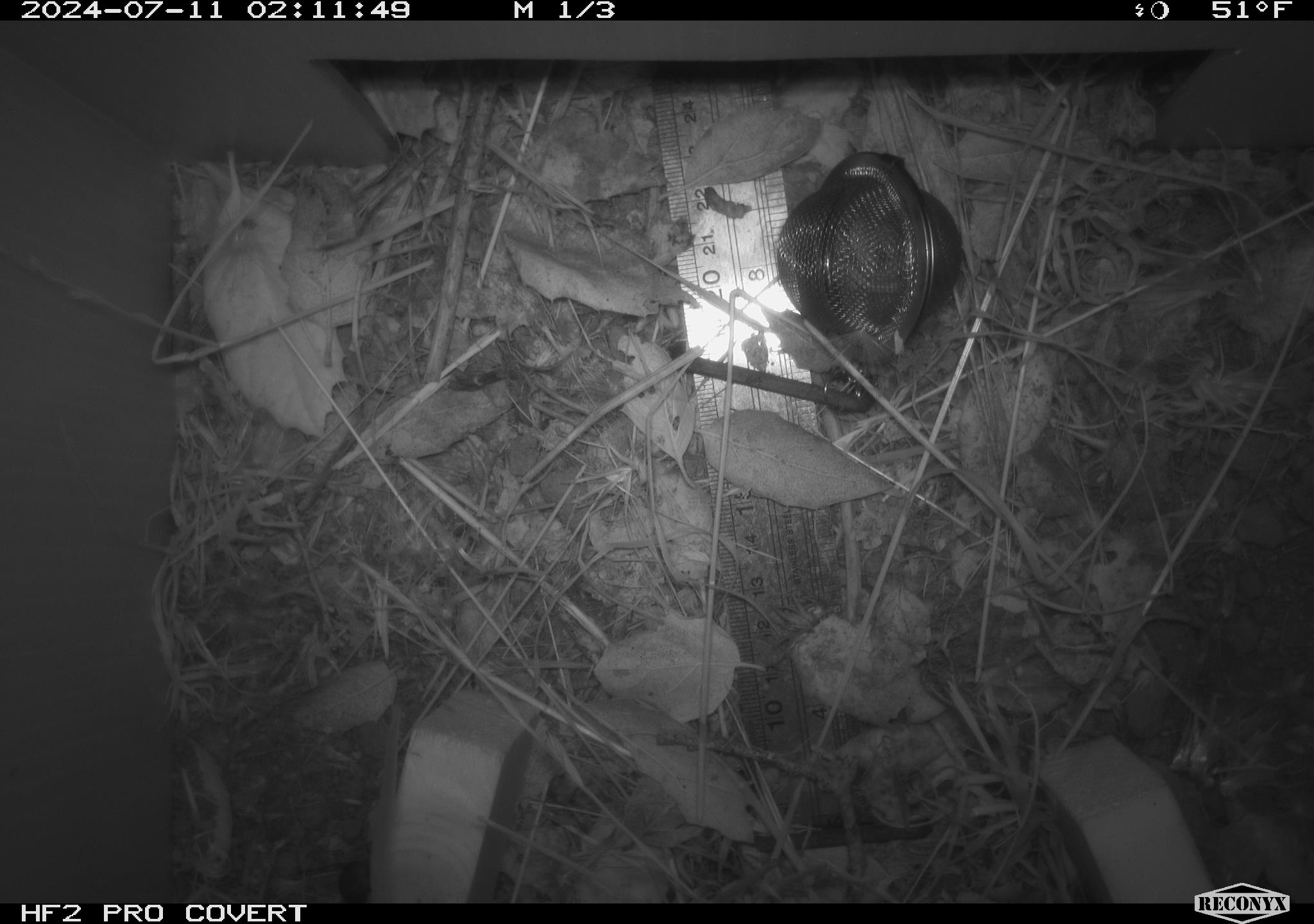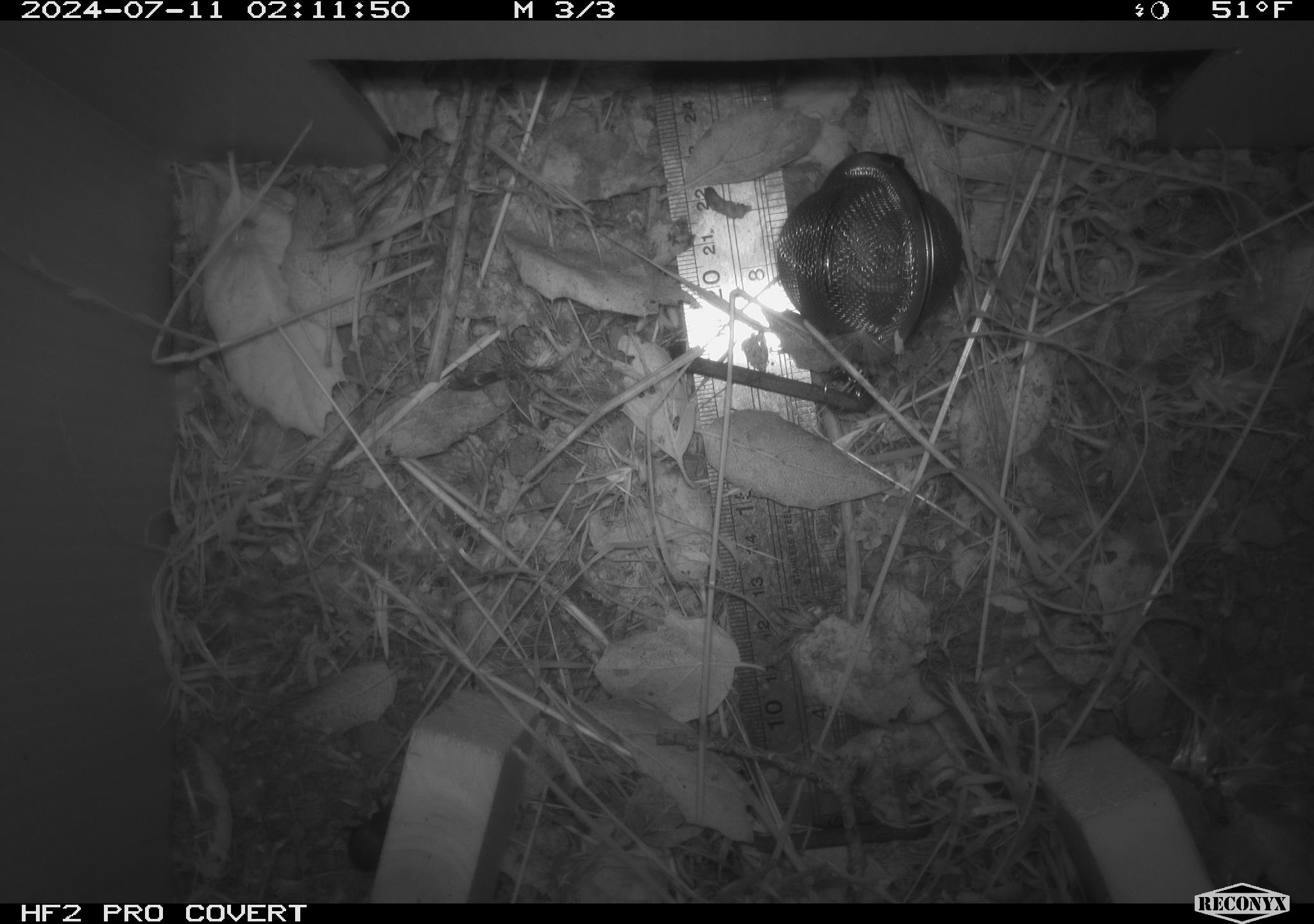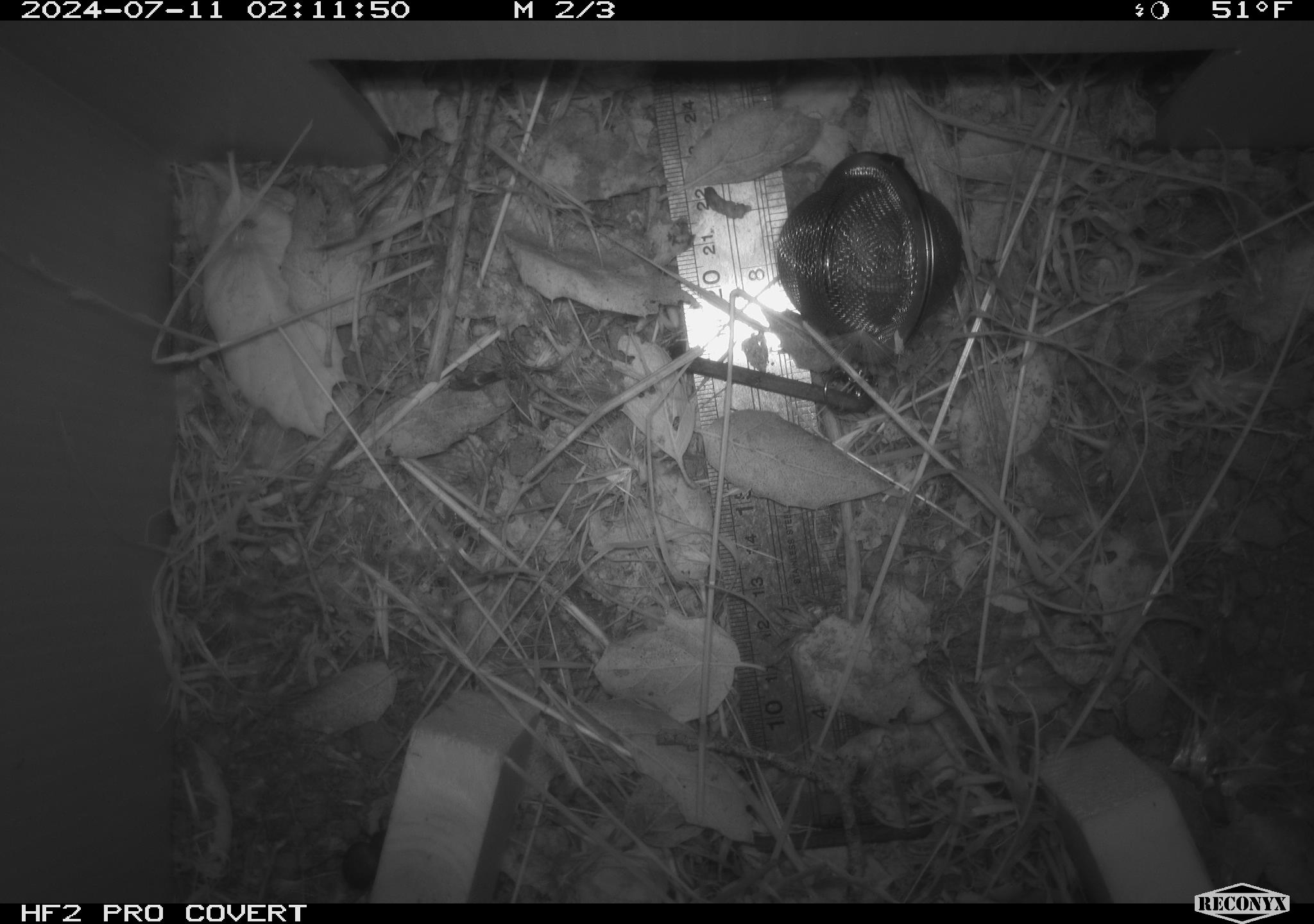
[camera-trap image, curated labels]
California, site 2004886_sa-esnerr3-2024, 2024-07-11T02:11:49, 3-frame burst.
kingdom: Animalia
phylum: Arthropoda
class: Insecta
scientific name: Insecta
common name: insect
Insect (Insecta).